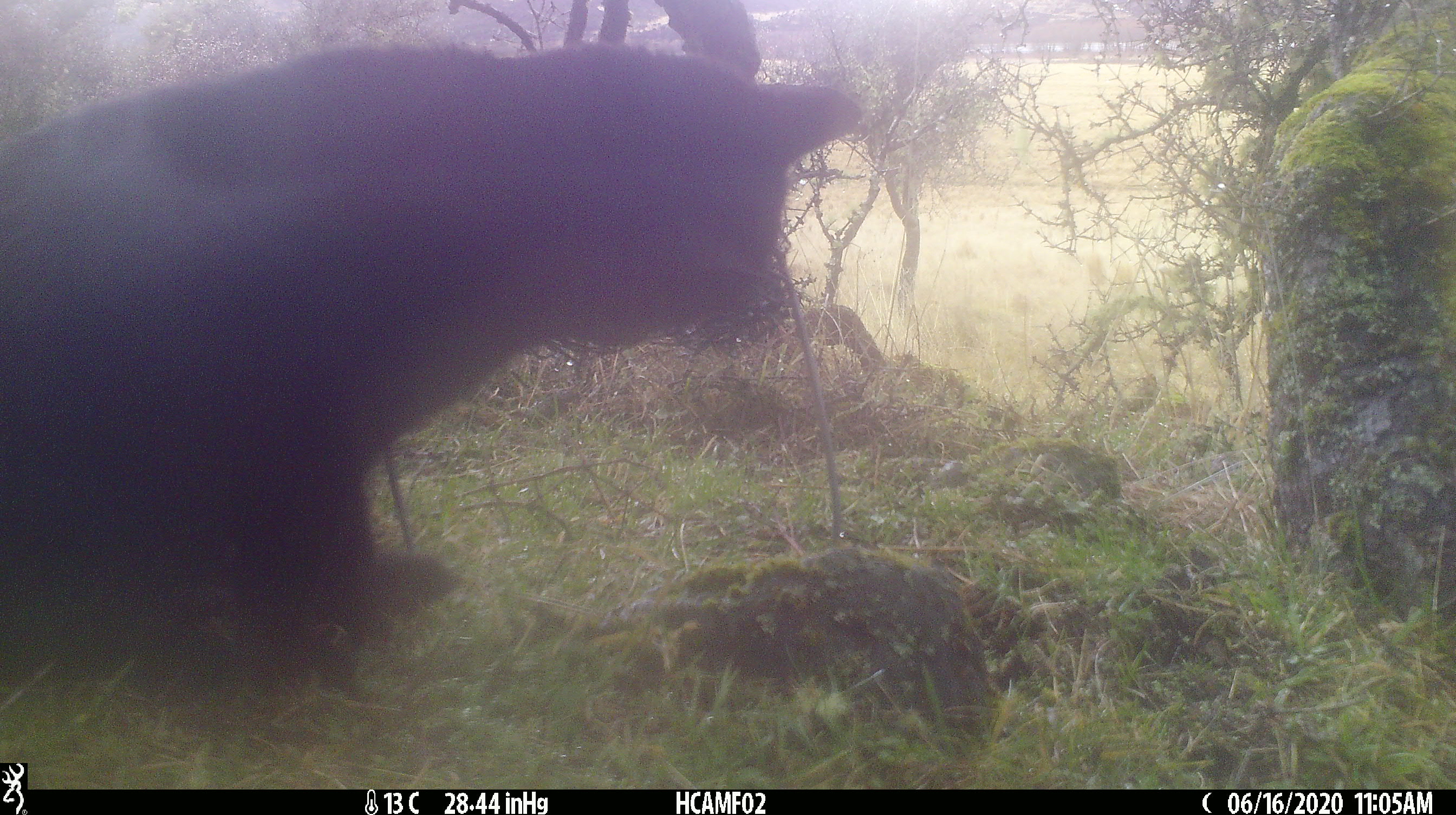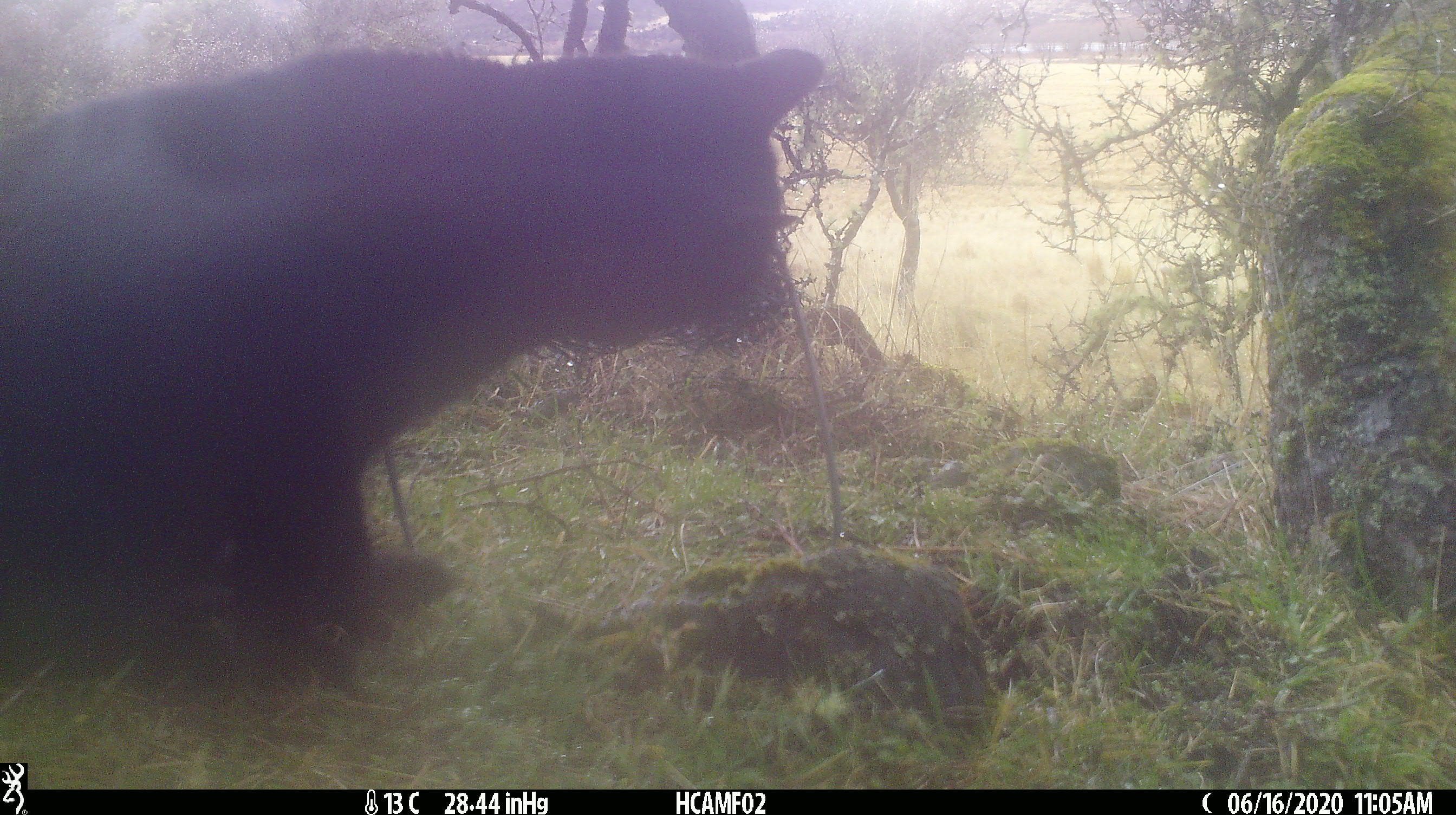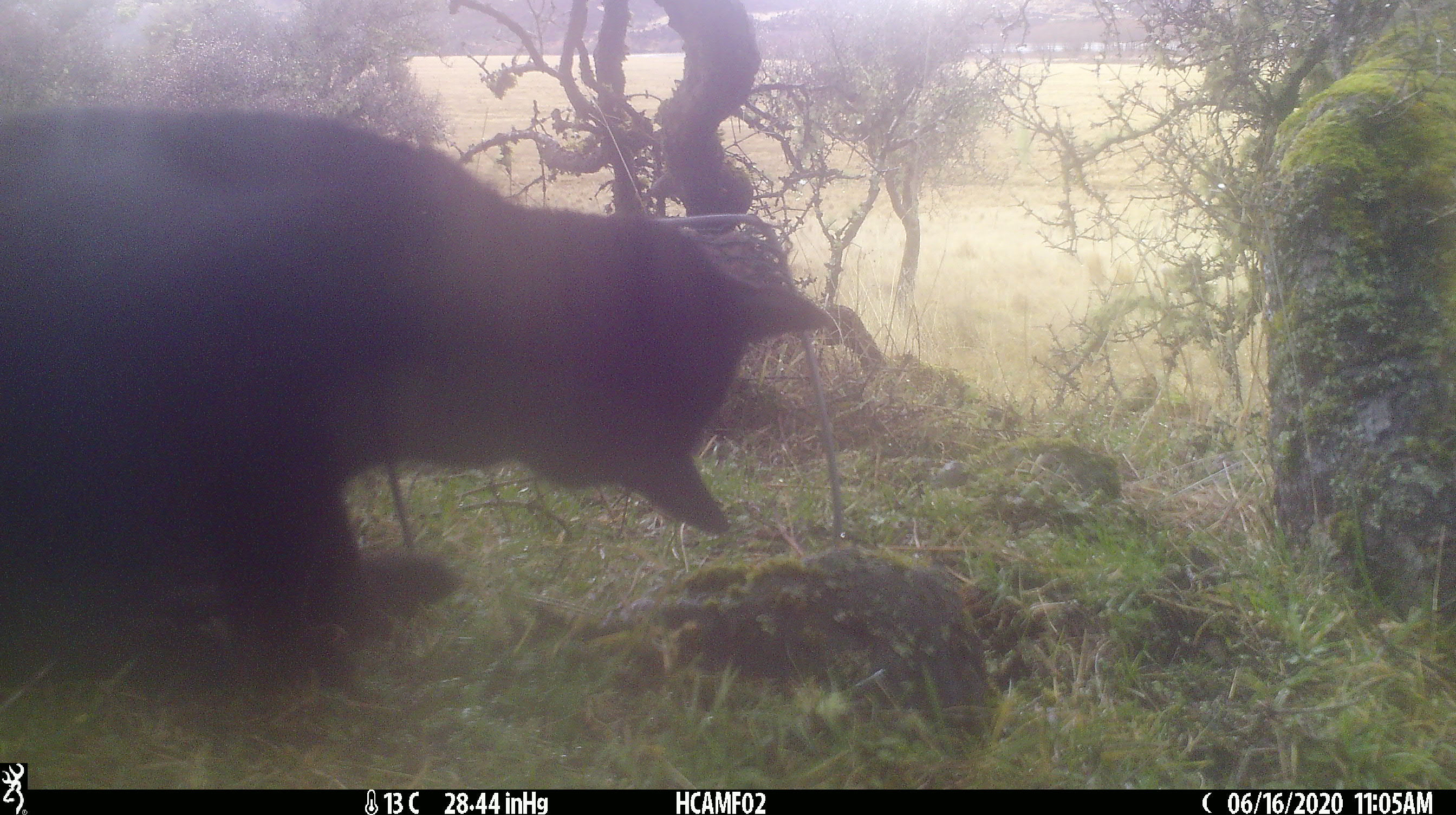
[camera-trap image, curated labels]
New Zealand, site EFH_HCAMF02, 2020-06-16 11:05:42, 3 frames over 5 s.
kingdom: Animalia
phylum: Chordata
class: Mammalia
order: Carnivora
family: Felidae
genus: Felis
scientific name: Felis catus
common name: domestic cat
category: cat